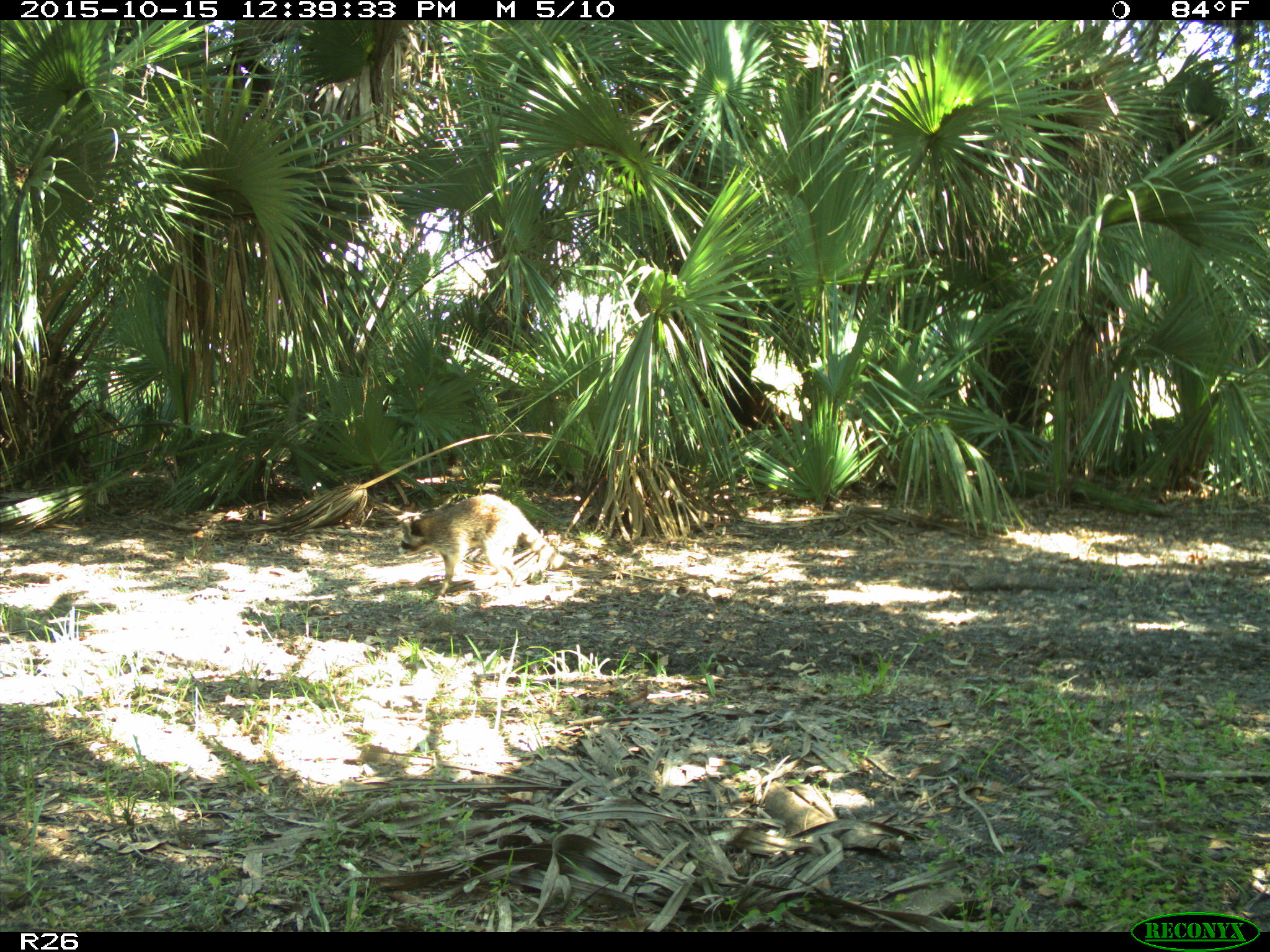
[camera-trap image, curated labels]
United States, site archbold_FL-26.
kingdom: Animalia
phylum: Chordata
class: Mammalia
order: Carnivora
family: Procyonidae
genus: Procyon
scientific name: Procyon lotor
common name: common raccoon